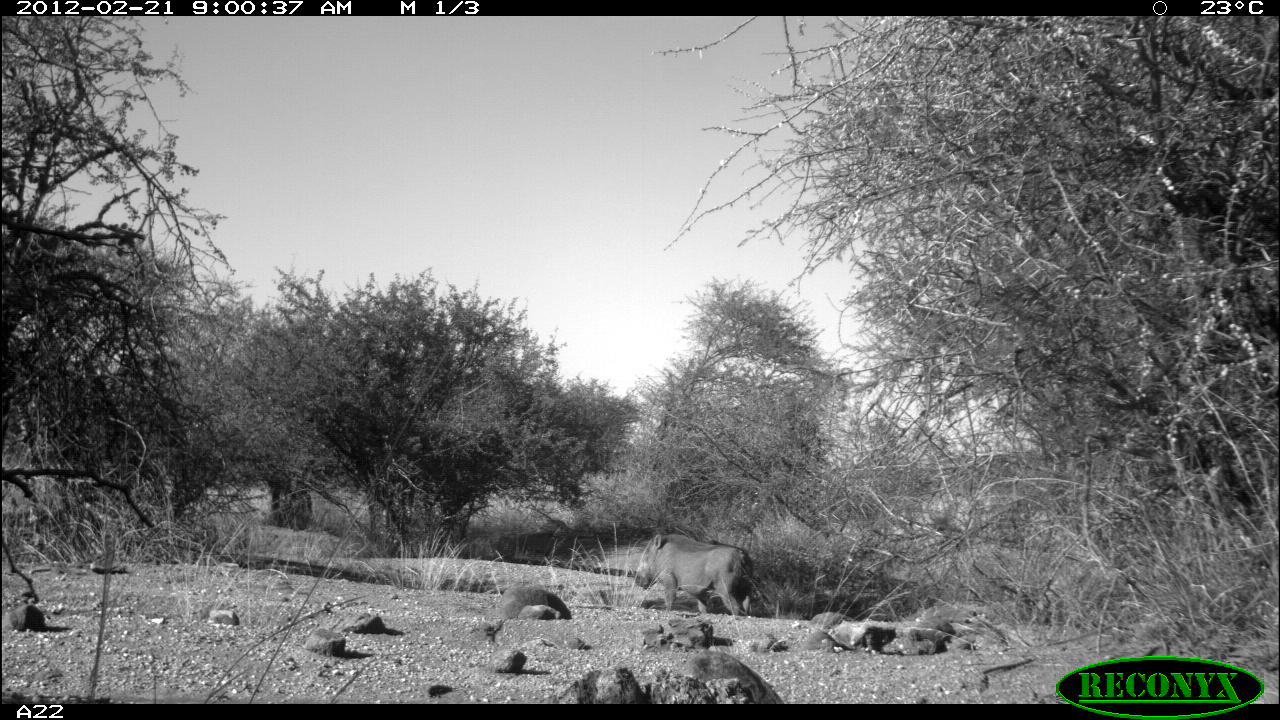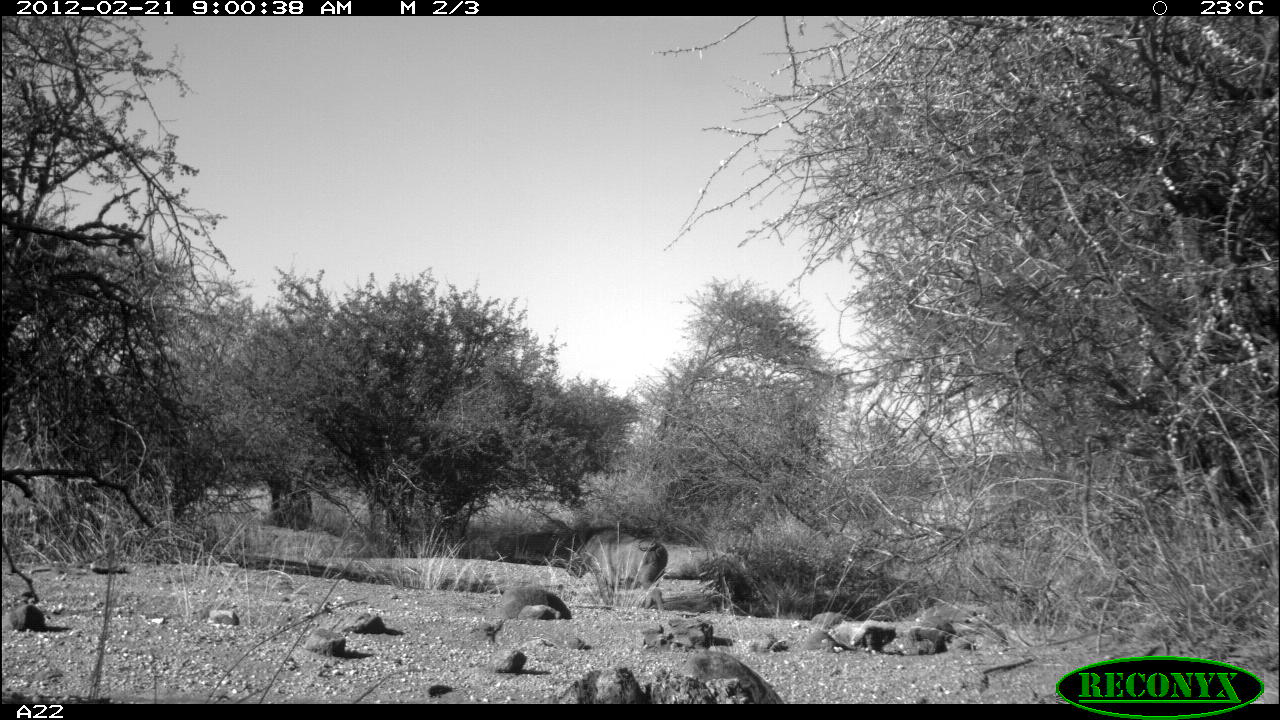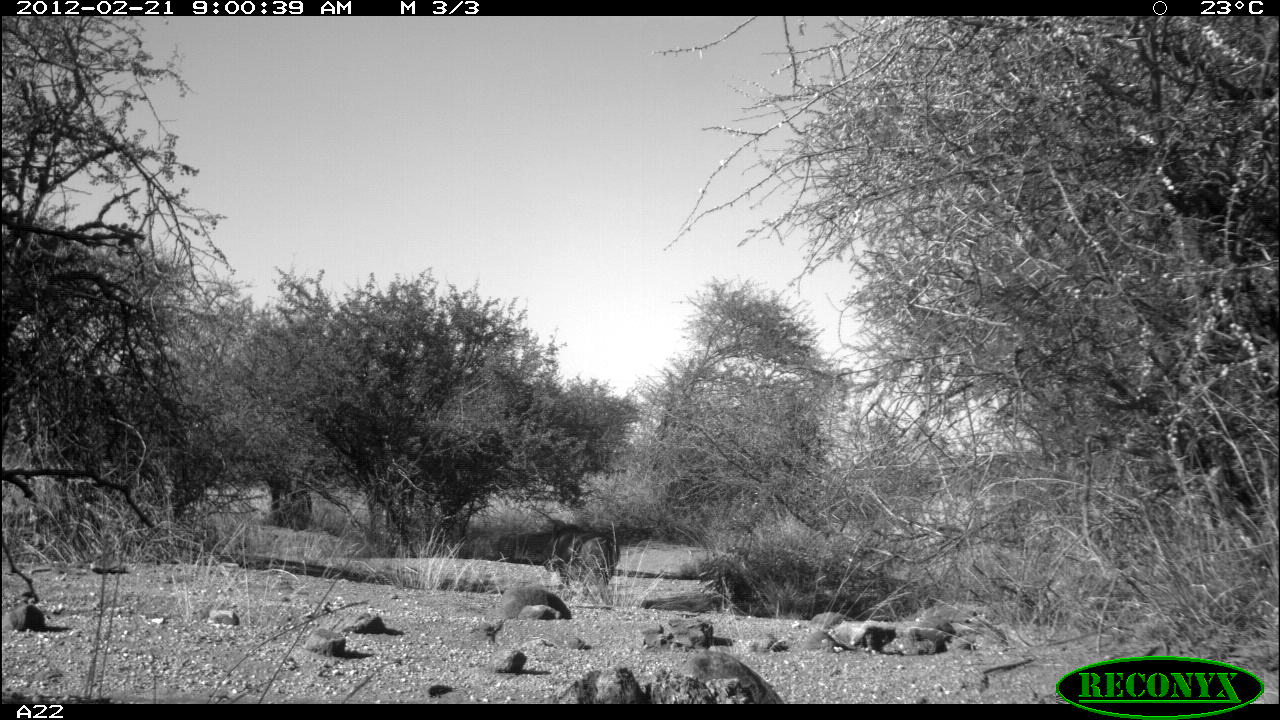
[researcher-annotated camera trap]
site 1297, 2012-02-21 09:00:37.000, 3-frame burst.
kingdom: Animalia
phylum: Chordata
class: Mammalia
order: Artiodactyla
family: Suidae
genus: Phacochoerus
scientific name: Phacochoerus africanus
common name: common warthog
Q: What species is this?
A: Phacochoerus africanus (common warthog).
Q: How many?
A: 1.